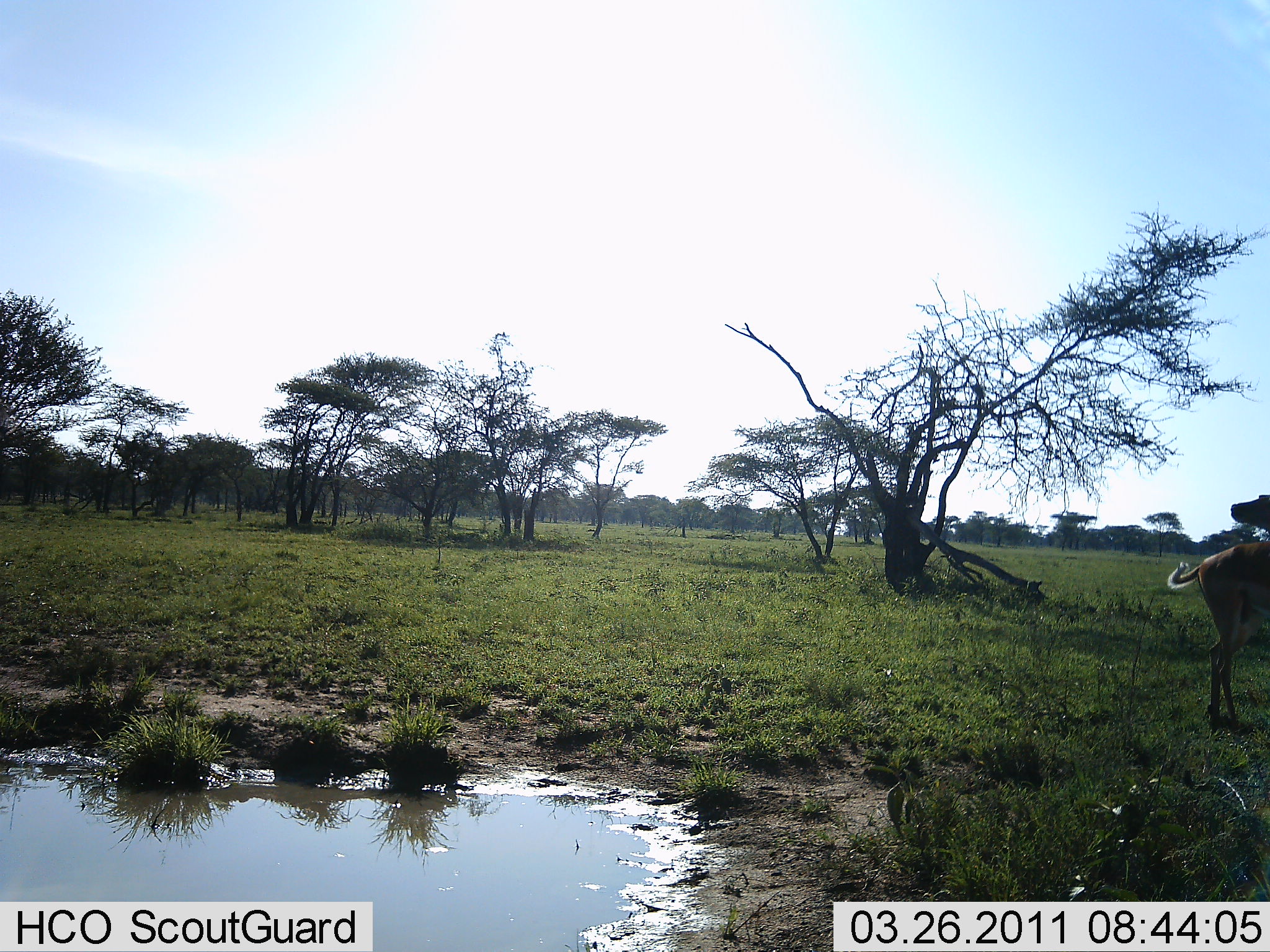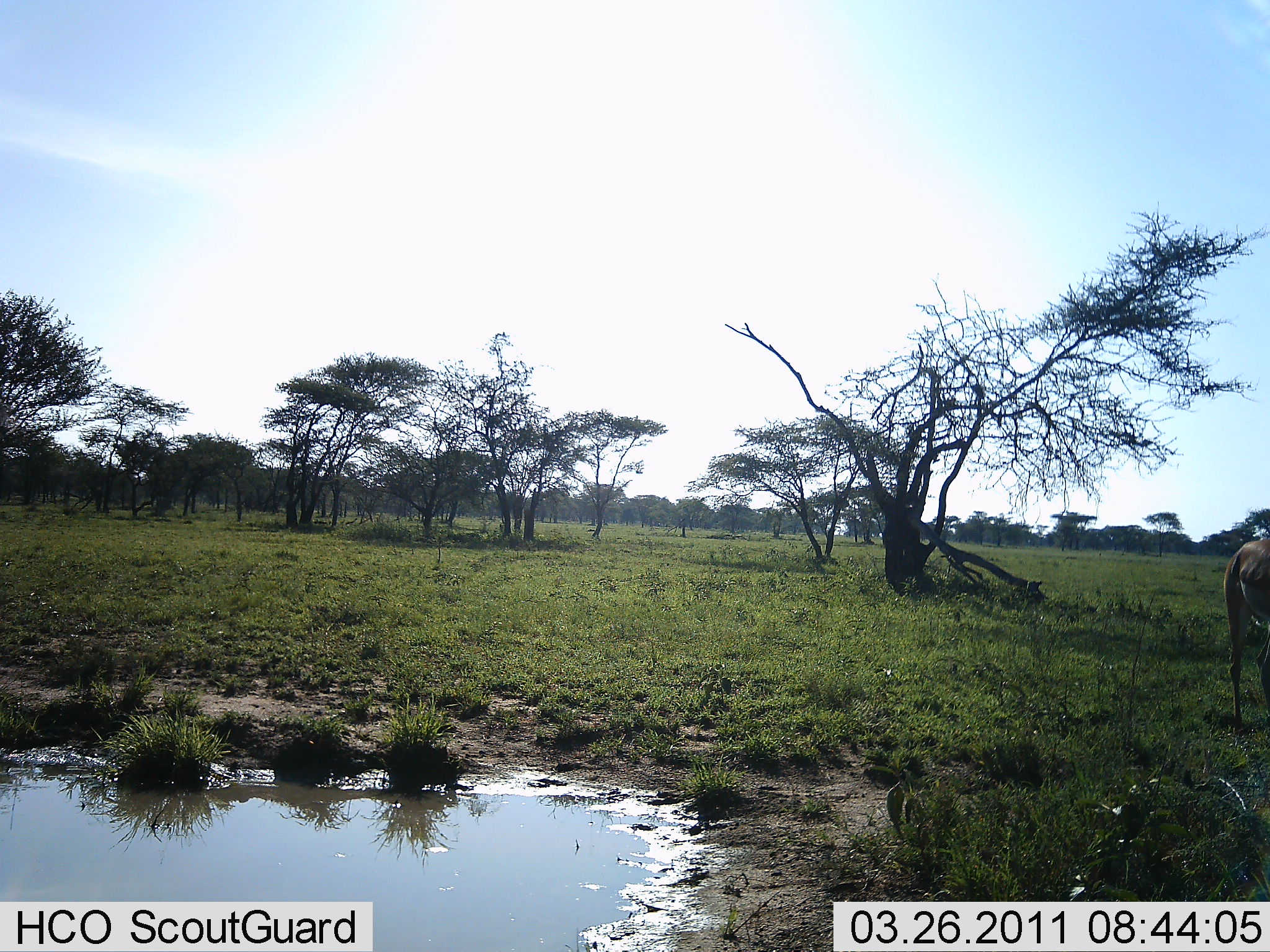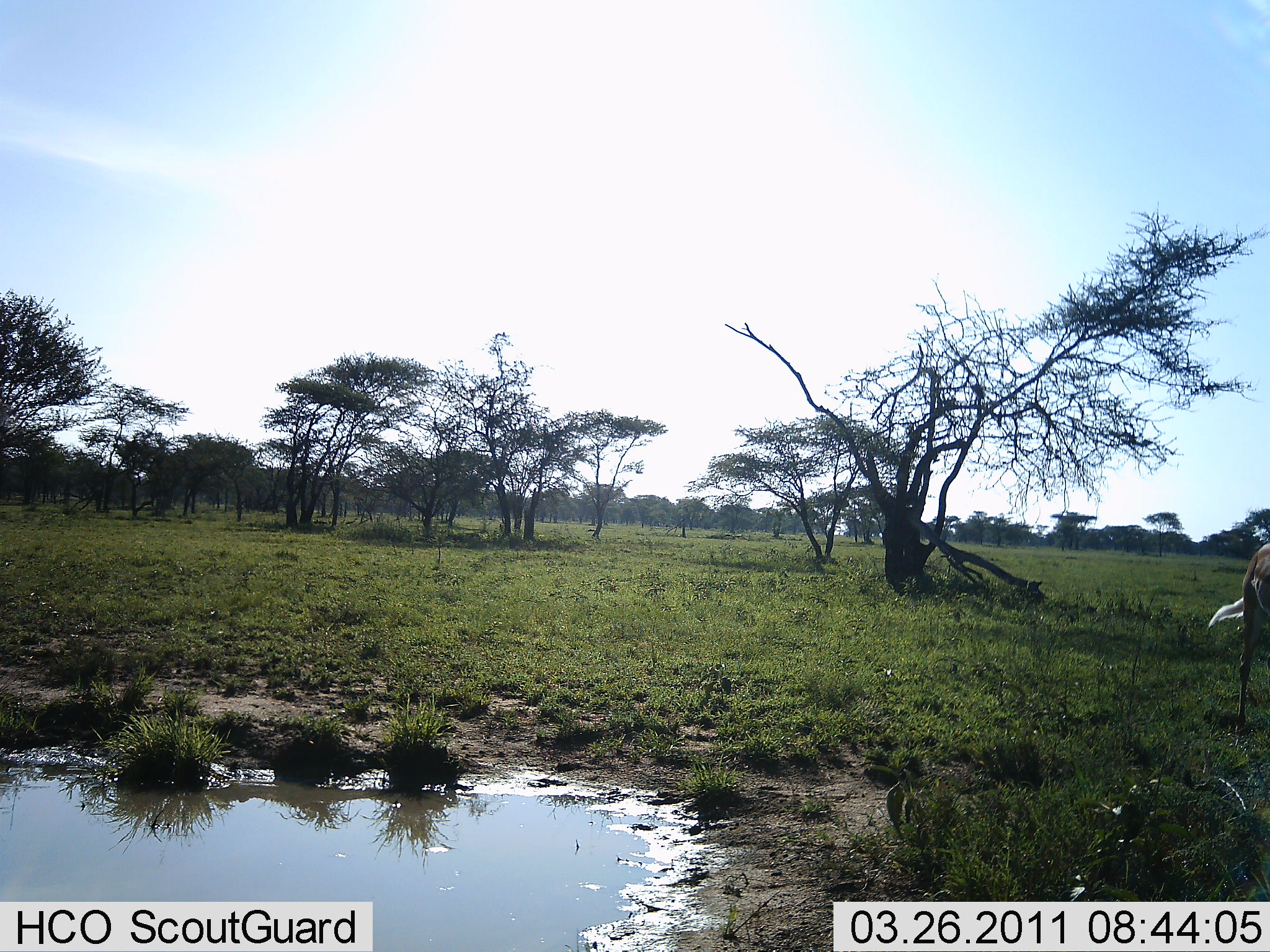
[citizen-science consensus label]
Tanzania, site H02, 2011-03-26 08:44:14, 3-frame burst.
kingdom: Animalia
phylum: Chordata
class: Mammalia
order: Artiodactyla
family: Bovidae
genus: Aepyceros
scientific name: Aepyceros melampus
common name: impala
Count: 1.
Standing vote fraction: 83%.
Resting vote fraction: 0%.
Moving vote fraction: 25%.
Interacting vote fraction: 0%.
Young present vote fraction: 0%.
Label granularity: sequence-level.